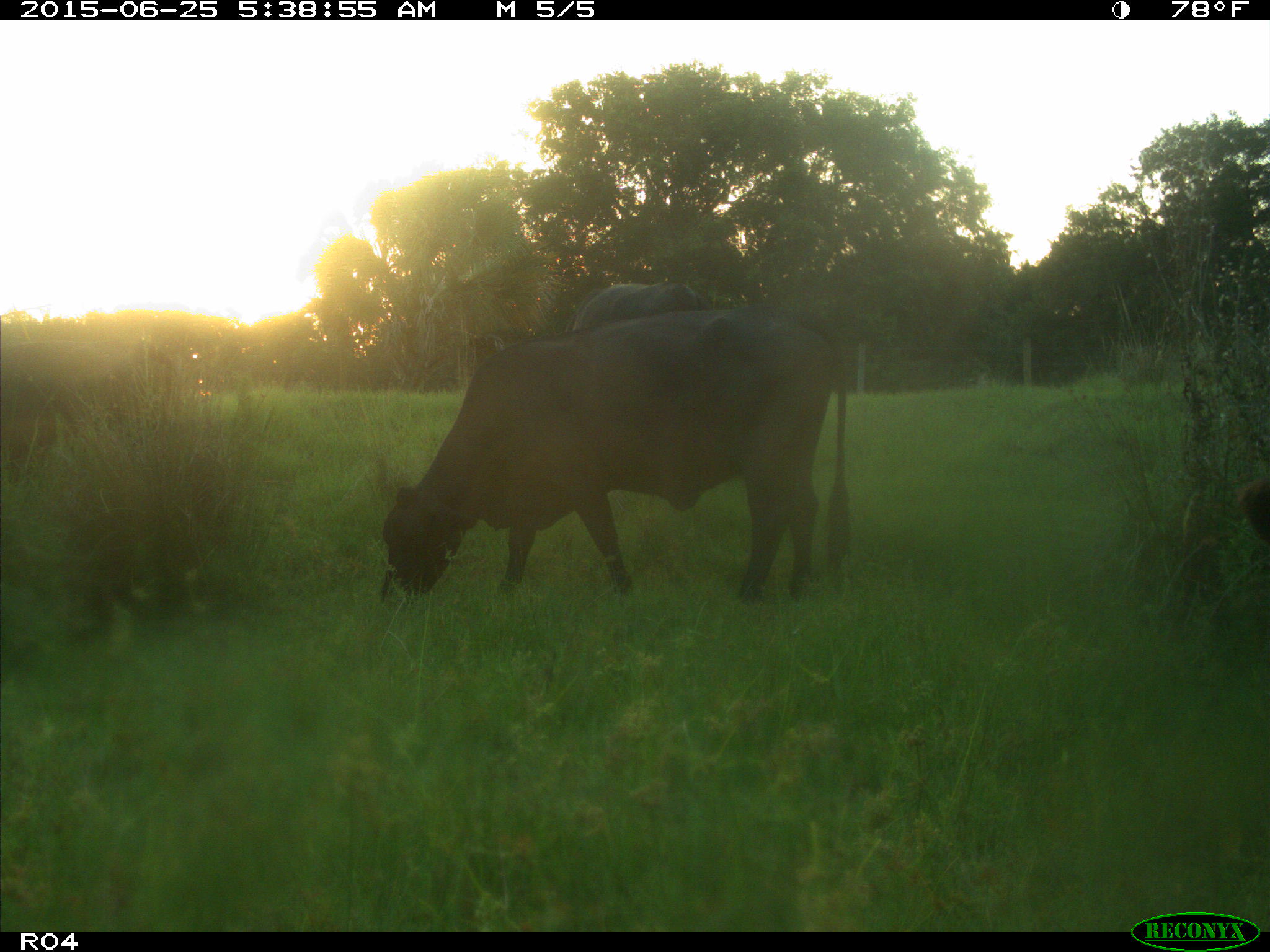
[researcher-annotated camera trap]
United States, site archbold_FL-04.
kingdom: Animalia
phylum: Chordata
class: Mammalia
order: Artiodactyla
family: Bovidae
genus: Bos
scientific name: Bos taurus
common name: domestic cow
Bos taurus (domestic cow).